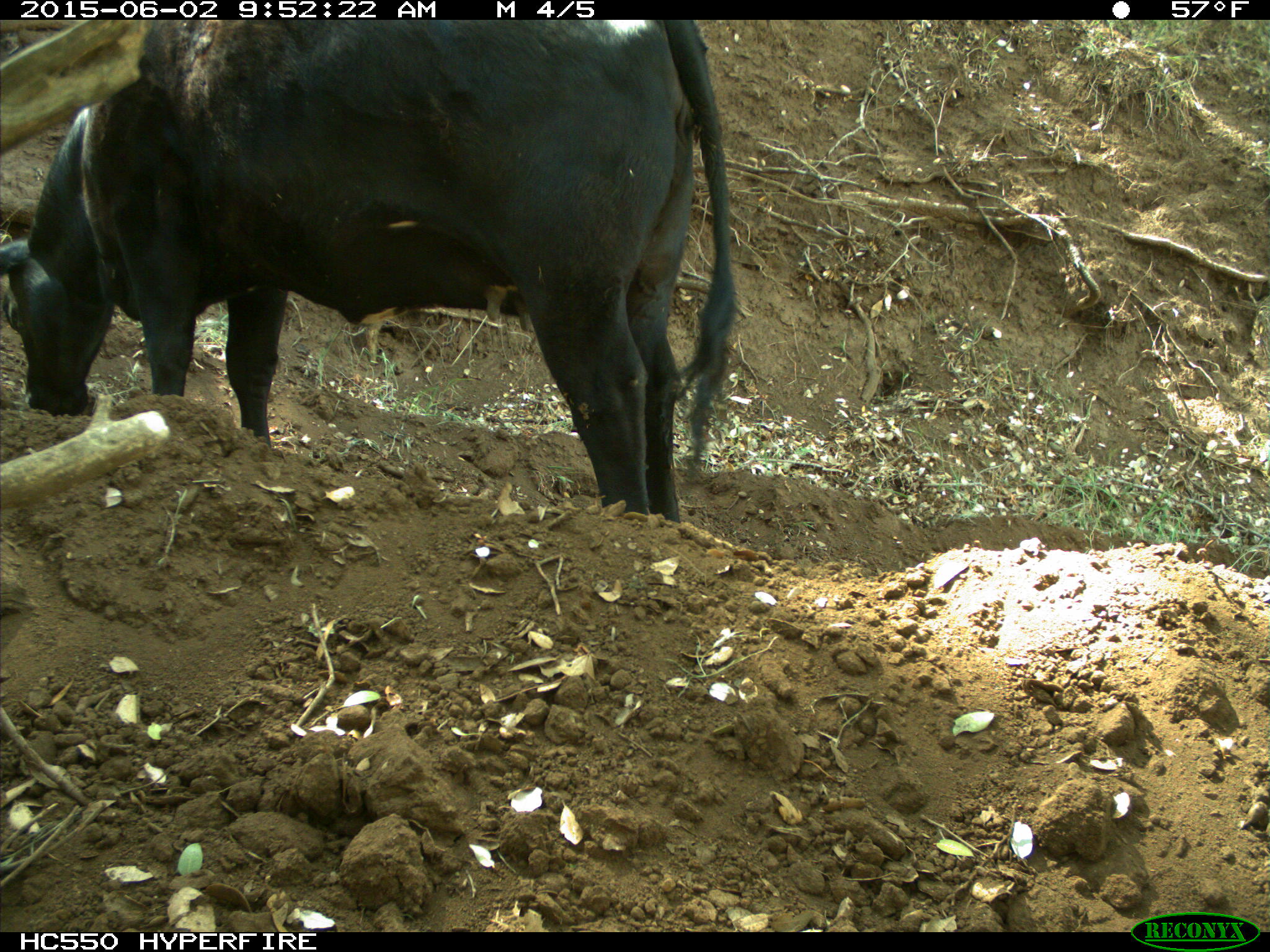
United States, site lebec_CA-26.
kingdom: Animalia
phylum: Chordata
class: Mammalia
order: Artiodactyla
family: Bovidae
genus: Bos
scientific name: Bos taurus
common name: domestic cow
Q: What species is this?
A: Bos taurus (domestic cow).